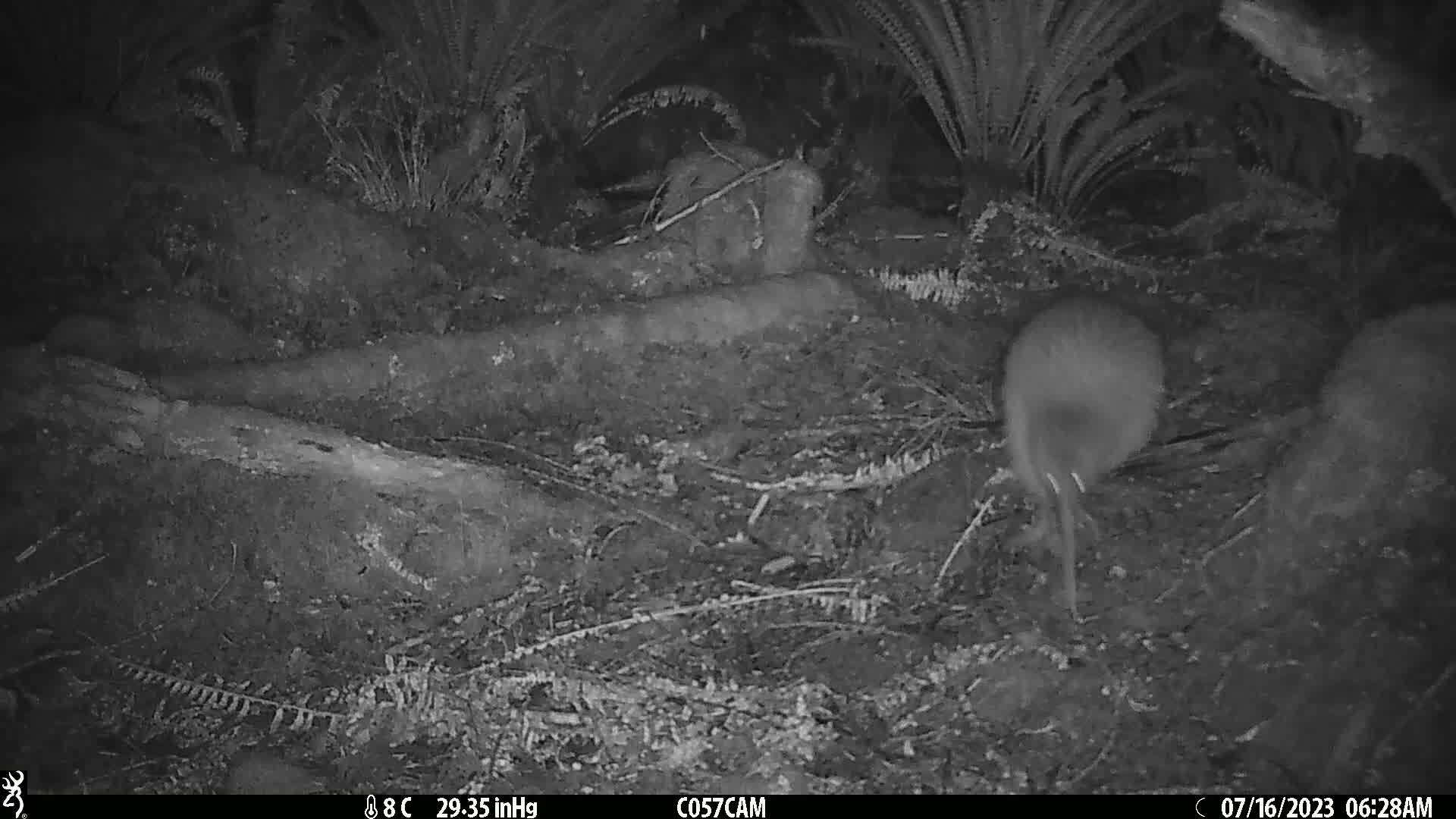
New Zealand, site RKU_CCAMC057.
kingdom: Animalia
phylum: Chordata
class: Aves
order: Apterygiformes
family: Apterygidae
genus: Apteryx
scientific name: Apteryx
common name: kiwi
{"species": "kiwi (Apteryx)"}